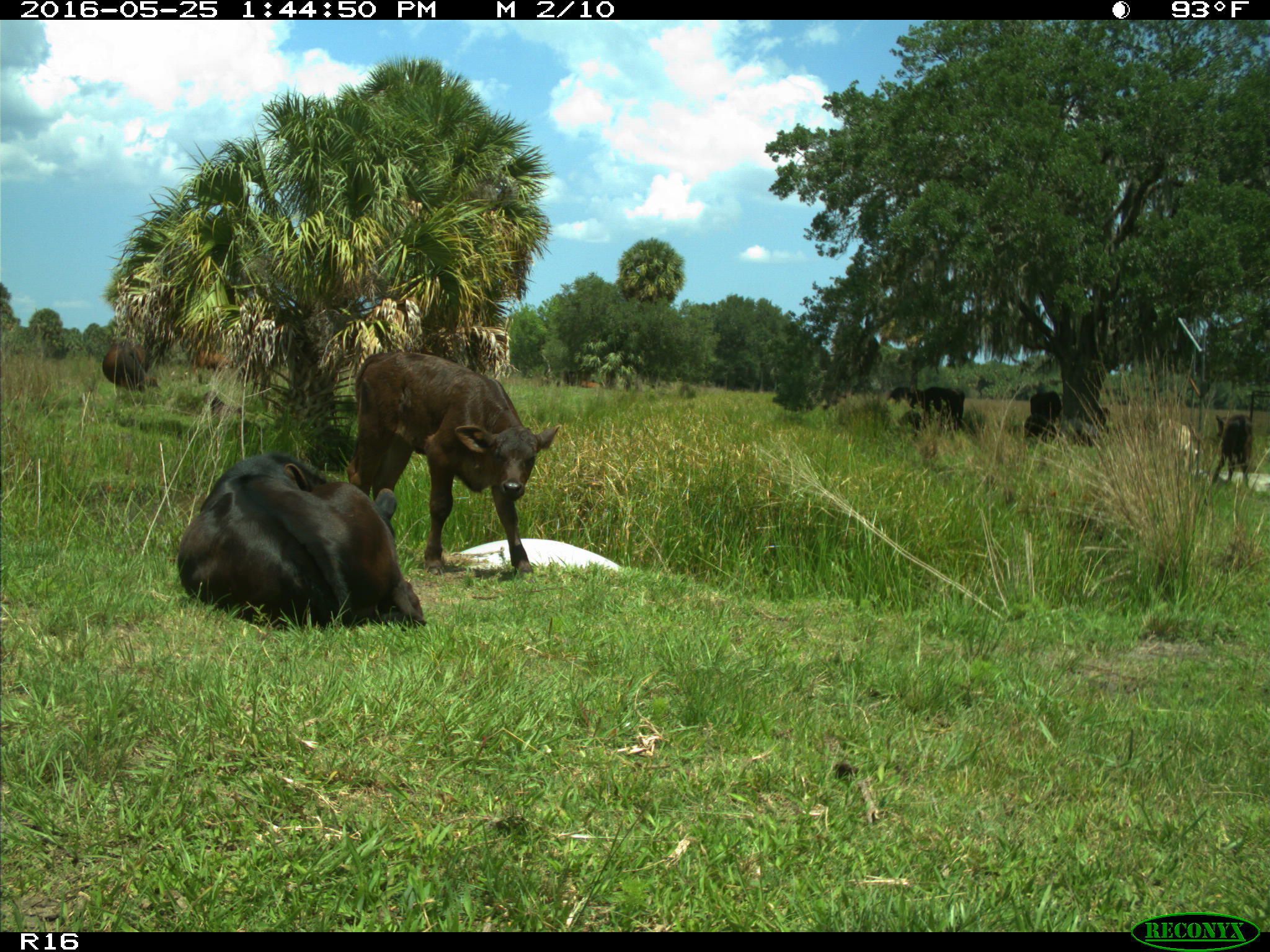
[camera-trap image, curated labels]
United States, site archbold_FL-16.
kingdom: Animalia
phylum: Chordata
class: Mammalia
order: Artiodactyla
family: Bovidae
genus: Bos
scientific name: Bos taurus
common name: domestic cow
Bos taurus (domestic cow).